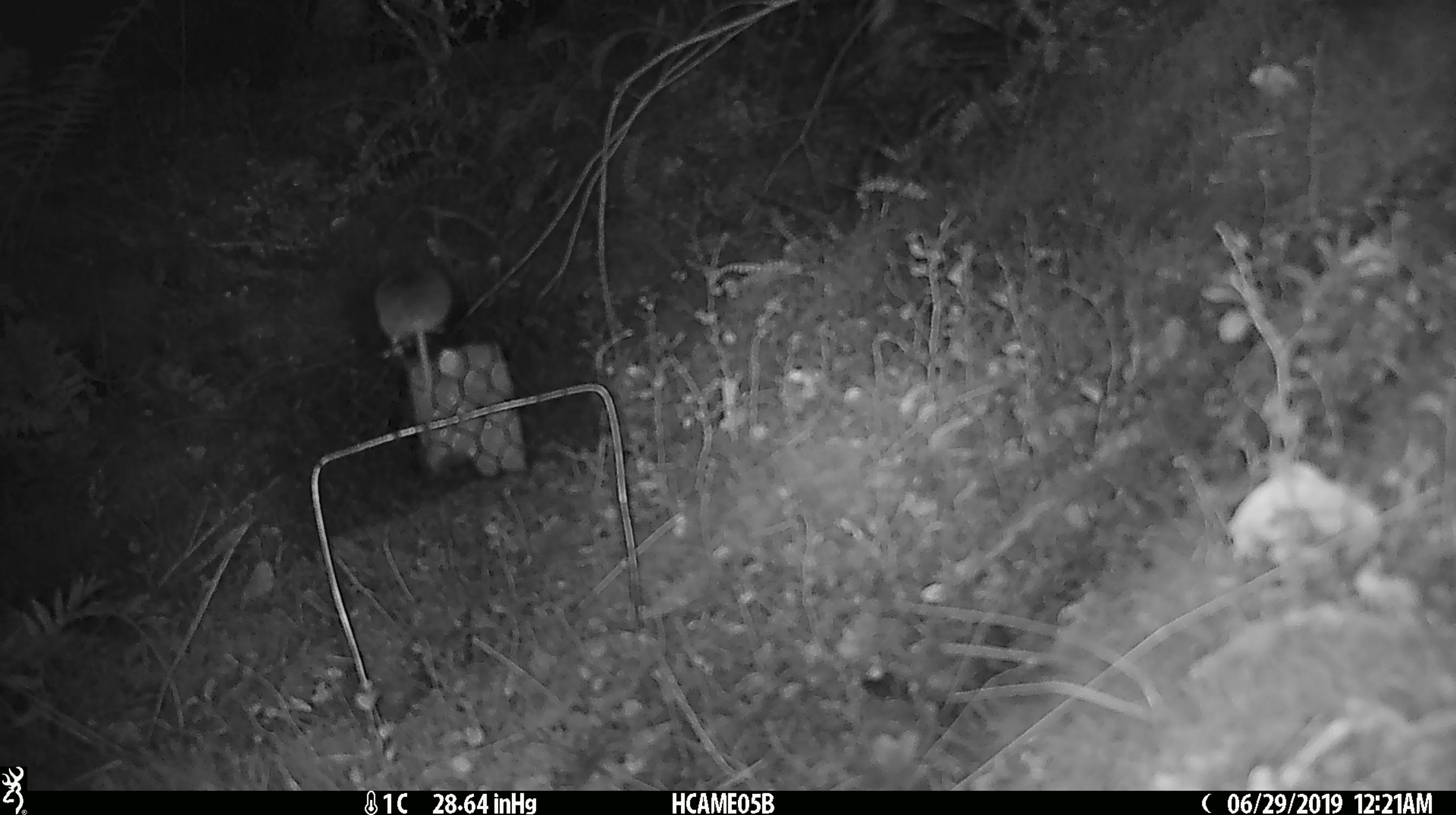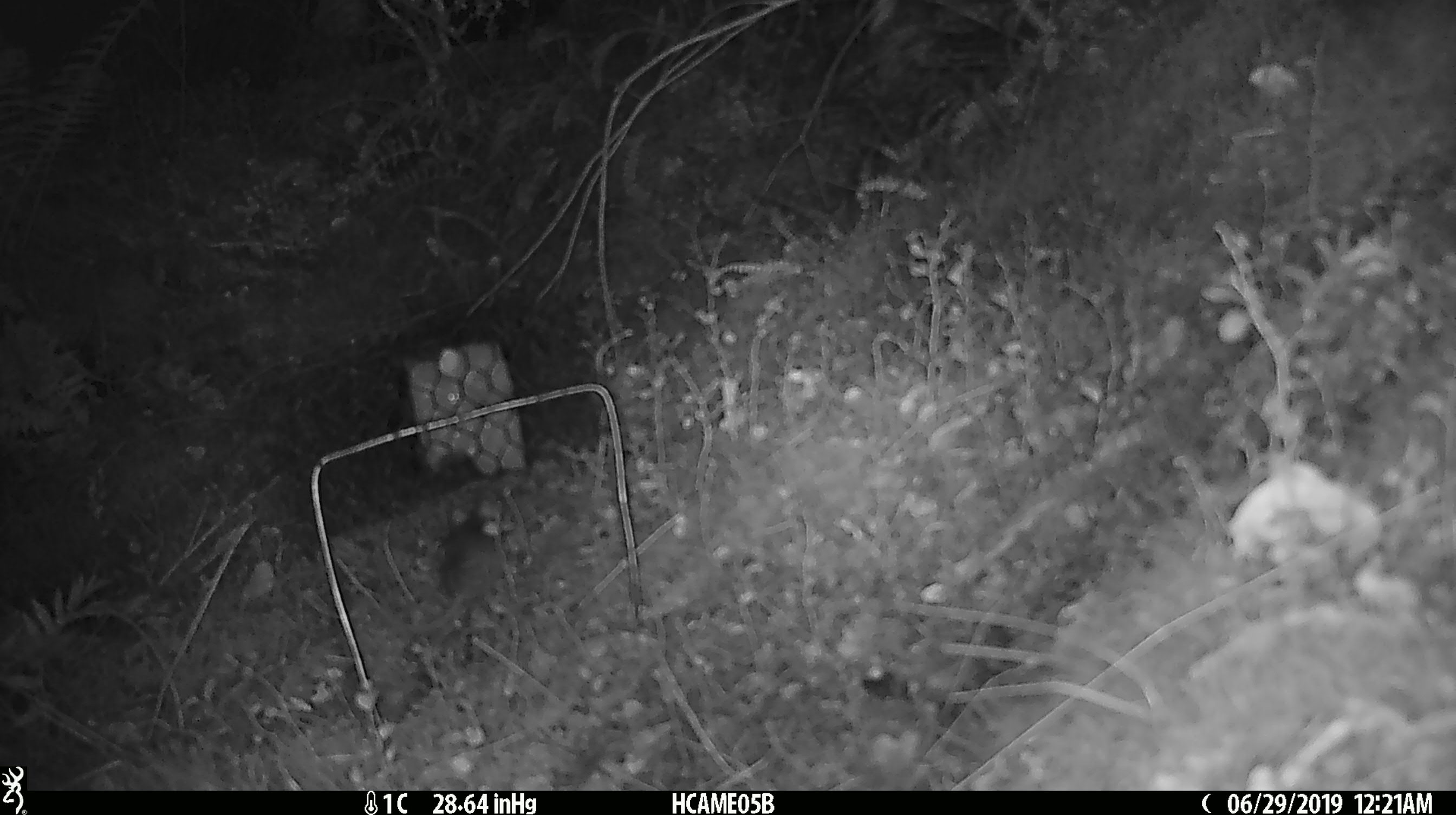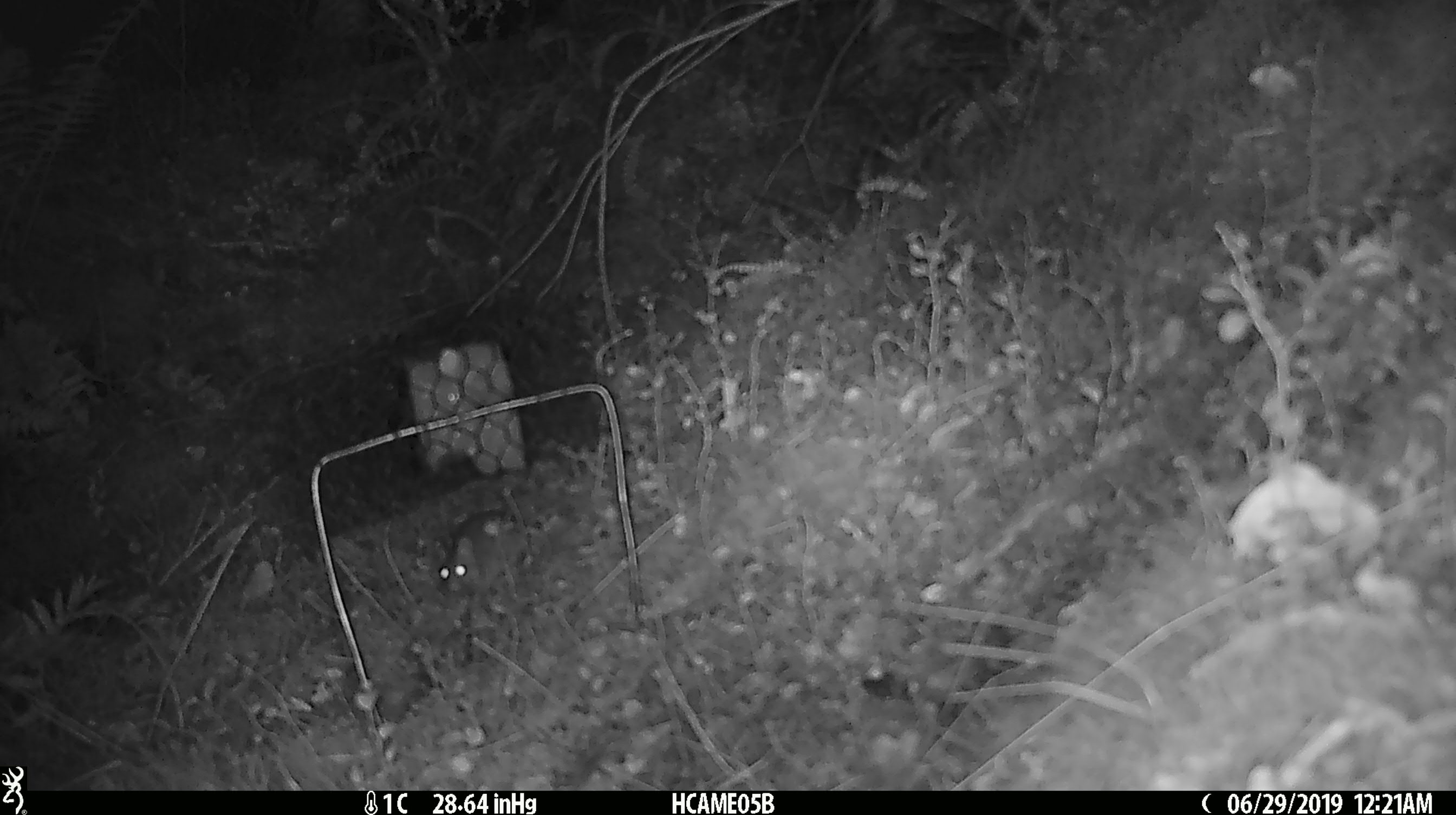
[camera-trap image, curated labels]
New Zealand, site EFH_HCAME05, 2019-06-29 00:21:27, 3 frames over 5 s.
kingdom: Animalia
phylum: Chordata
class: Mammalia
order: Rodentia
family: Muridae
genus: Mus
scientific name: Mus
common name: mouse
Mouse (Mus).